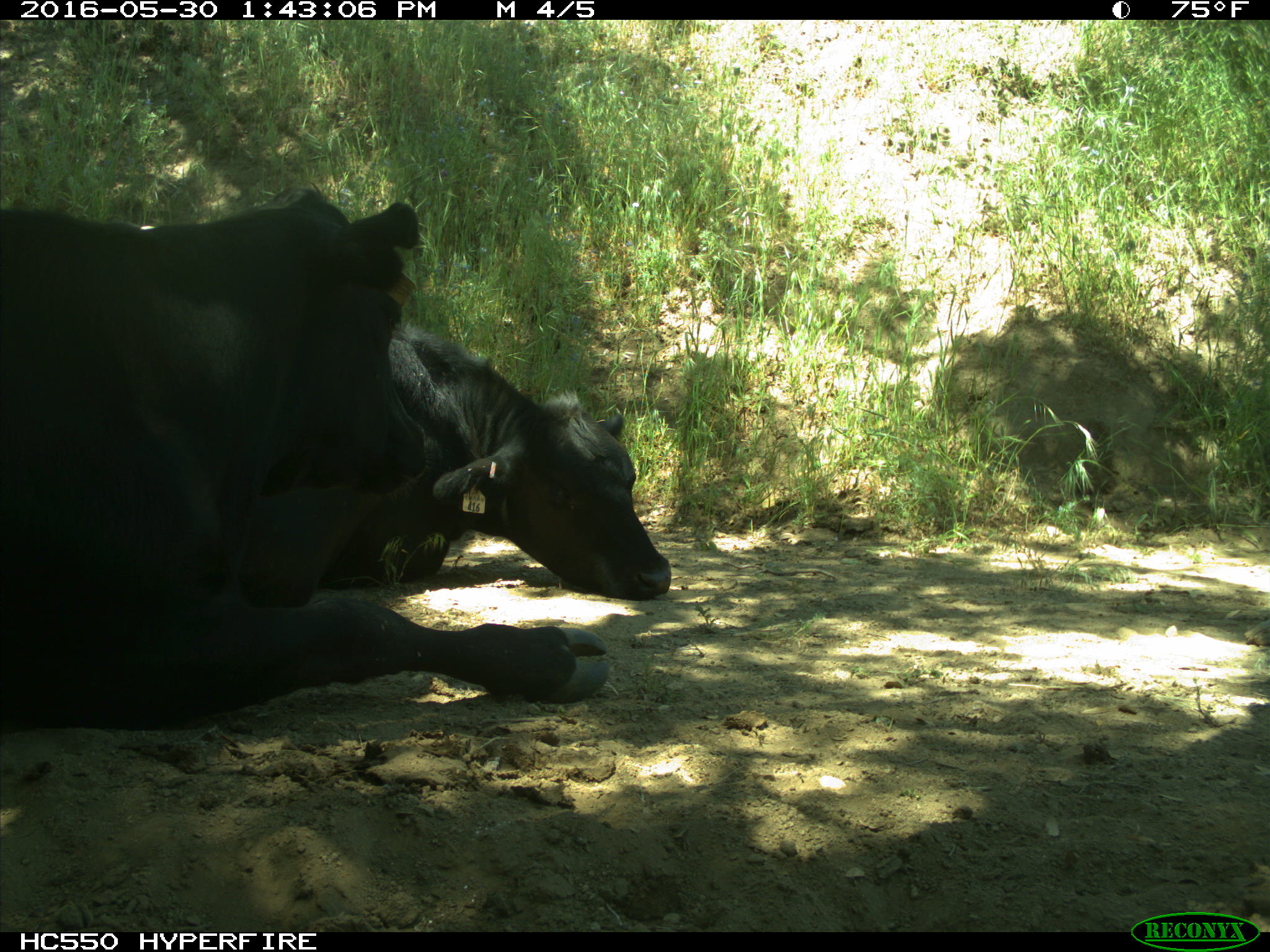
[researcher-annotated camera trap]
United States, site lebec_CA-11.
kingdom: Animalia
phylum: Chordata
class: Mammalia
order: Artiodactyla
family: Bovidae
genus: Bos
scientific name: Bos taurus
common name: domestic cow